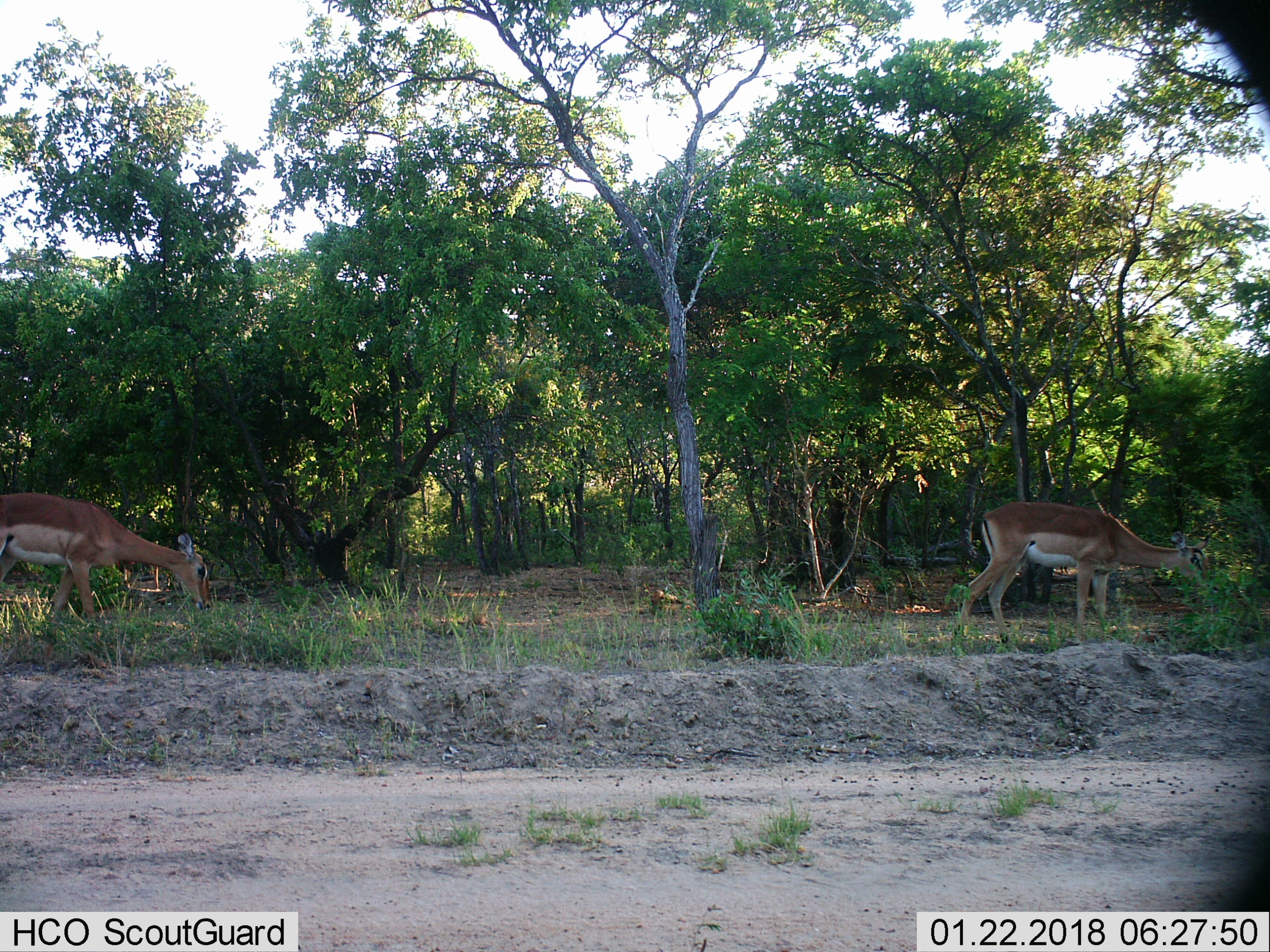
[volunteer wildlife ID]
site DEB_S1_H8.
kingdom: Animalia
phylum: Chordata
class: Mammalia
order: Artiodactyla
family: Bovidae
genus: Aepyceros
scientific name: Aepyceros melampus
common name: impala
Impala (Aepyceros melampus), count 2. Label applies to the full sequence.